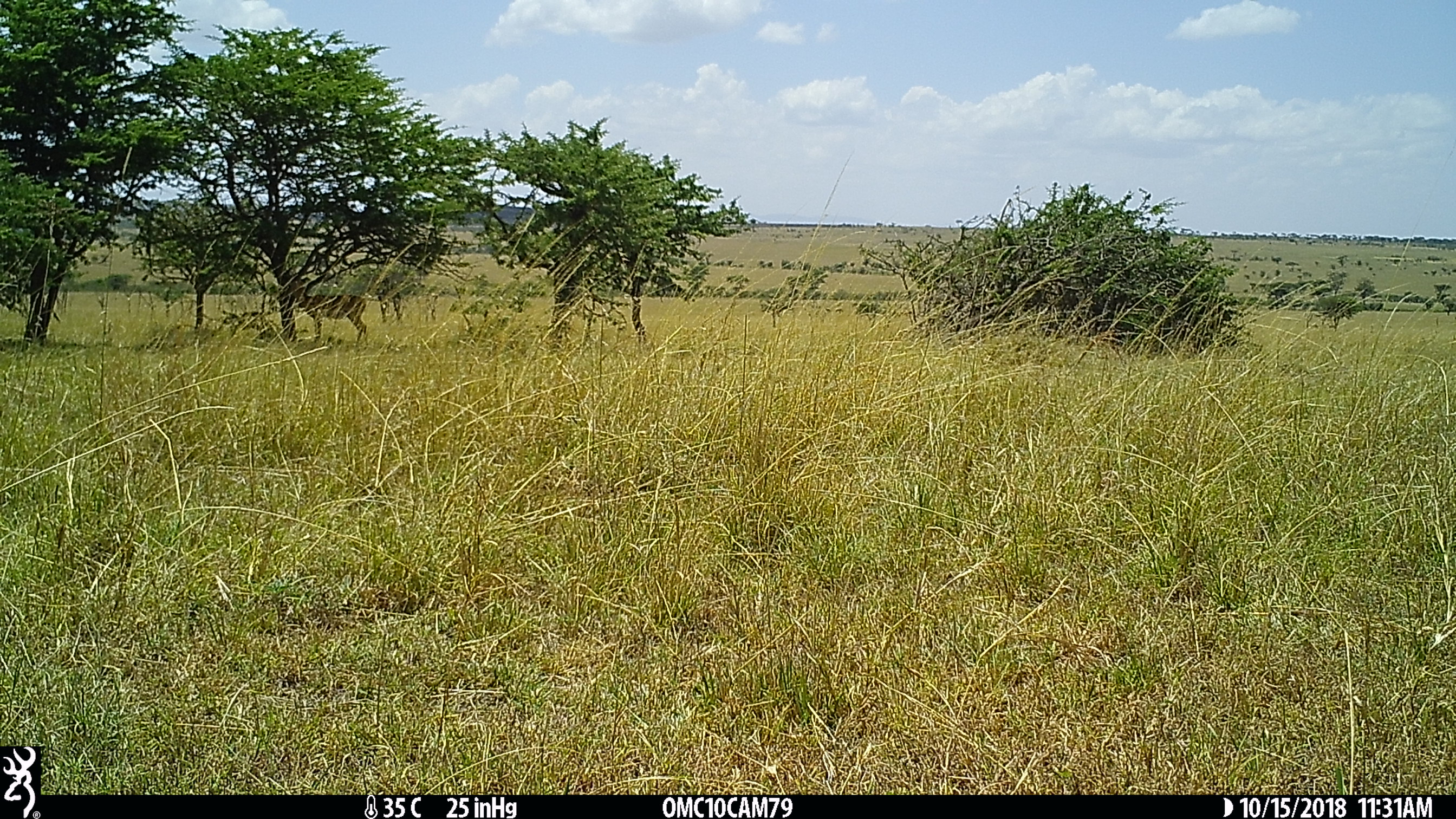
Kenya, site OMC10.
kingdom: Animalia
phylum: Chordata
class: Mammalia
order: Artiodactyla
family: Bovidae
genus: Aepyceros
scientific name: Aepyceros melampus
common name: impala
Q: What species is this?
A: Impala (Aepyceros melampus).